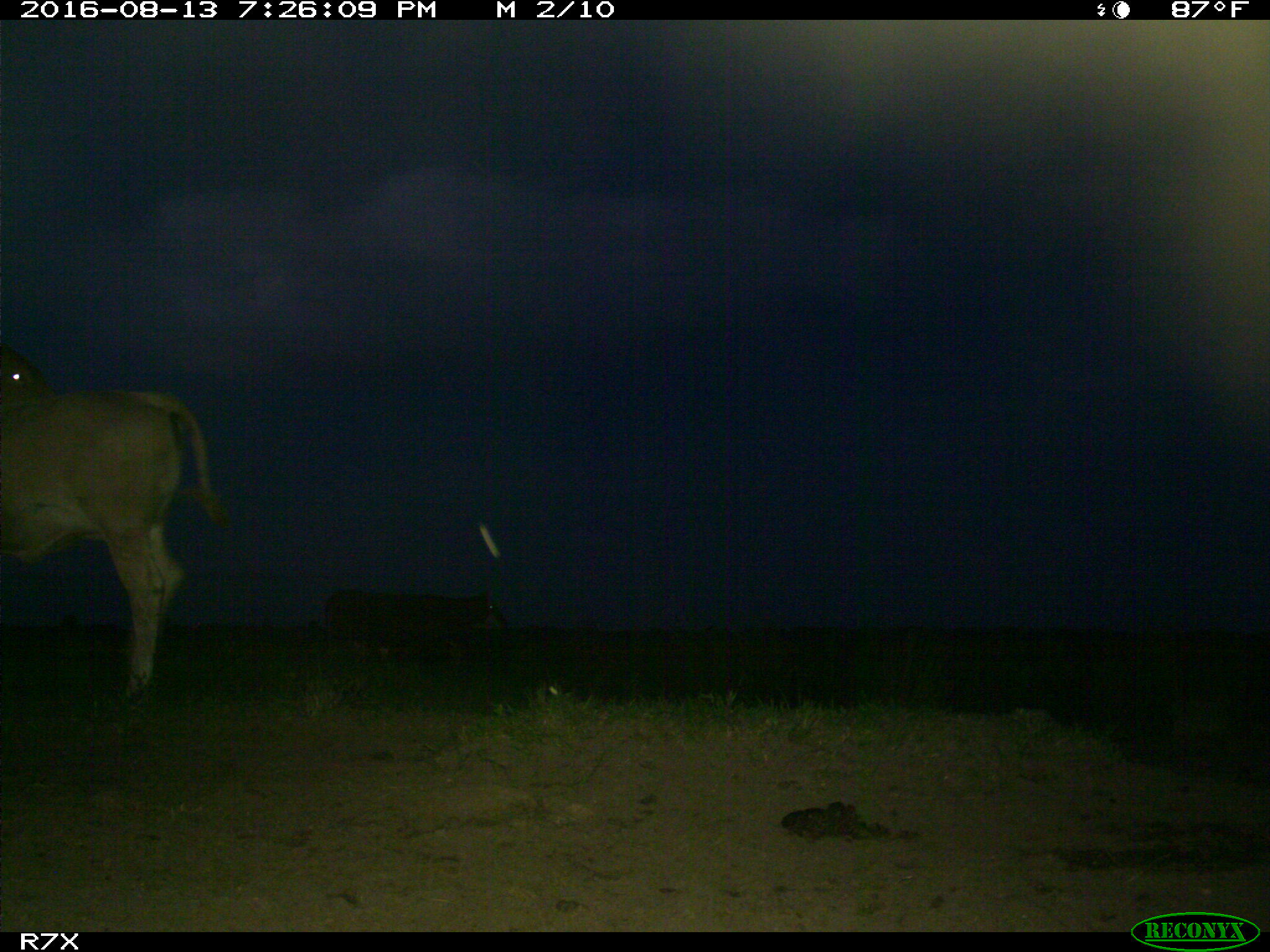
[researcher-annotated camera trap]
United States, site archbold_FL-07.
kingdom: Animalia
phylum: Chordata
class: Mammalia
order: Artiodactyla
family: Bovidae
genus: Bos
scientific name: Bos taurus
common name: domestic cow